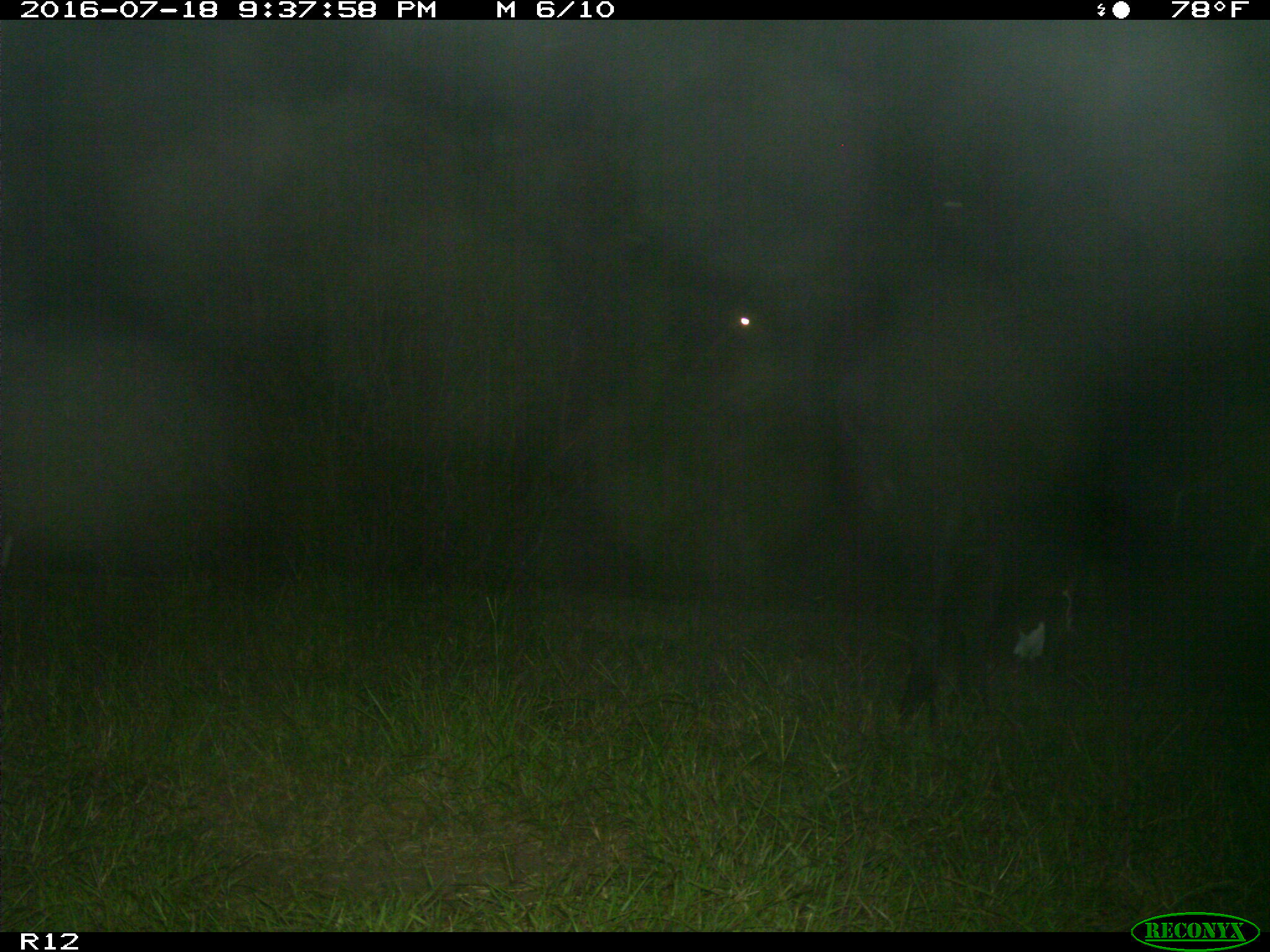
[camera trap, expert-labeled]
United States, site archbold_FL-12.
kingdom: Animalia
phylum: Chordata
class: Mammalia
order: Artiodactyla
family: Bovidae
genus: Bos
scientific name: Bos taurus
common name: domestic cow